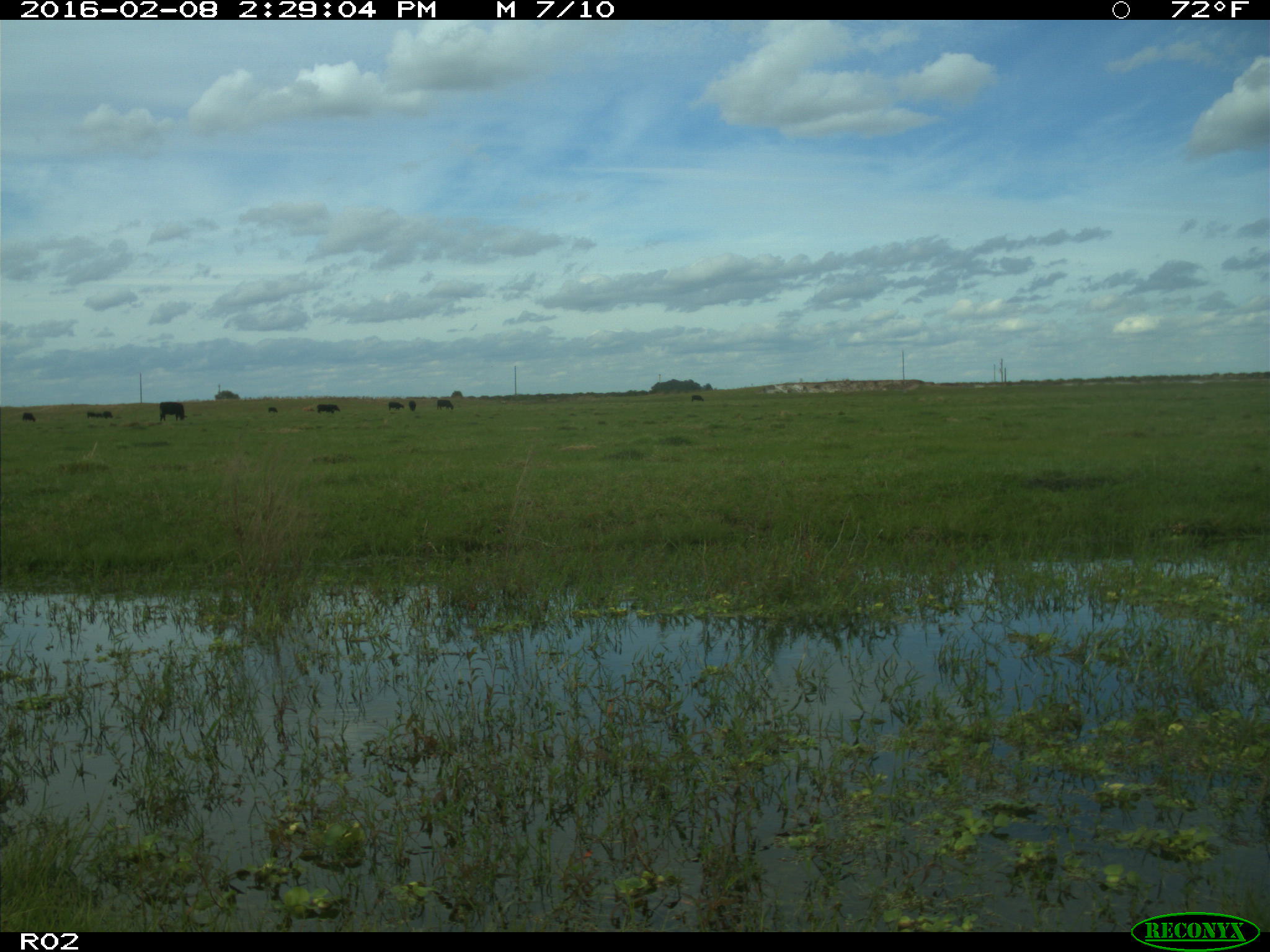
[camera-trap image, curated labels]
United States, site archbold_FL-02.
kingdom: Animalia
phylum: Chordata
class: Mammalia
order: Artiodactyla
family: Bovidae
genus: Bos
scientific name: Bos taurus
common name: domestic cow